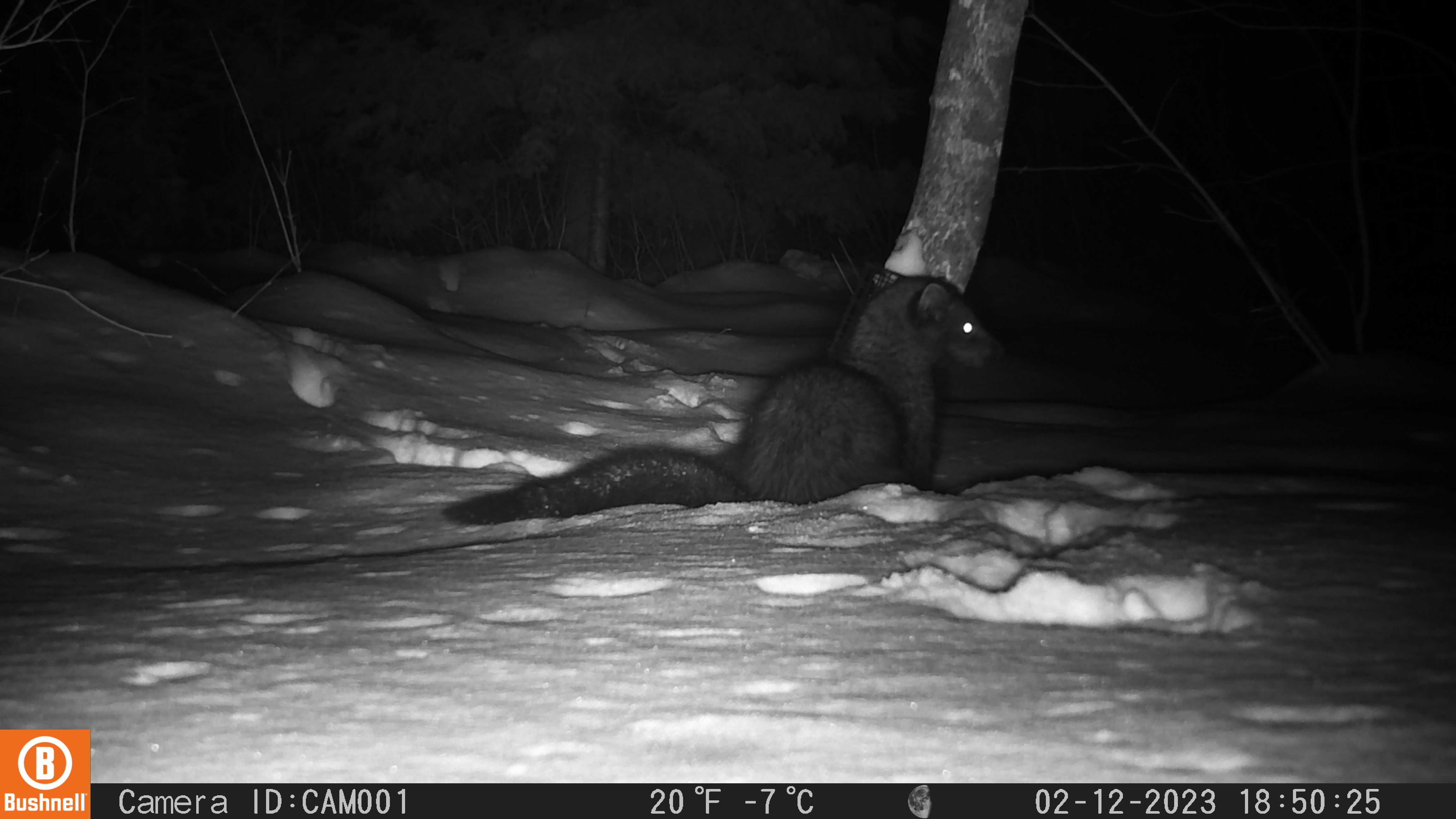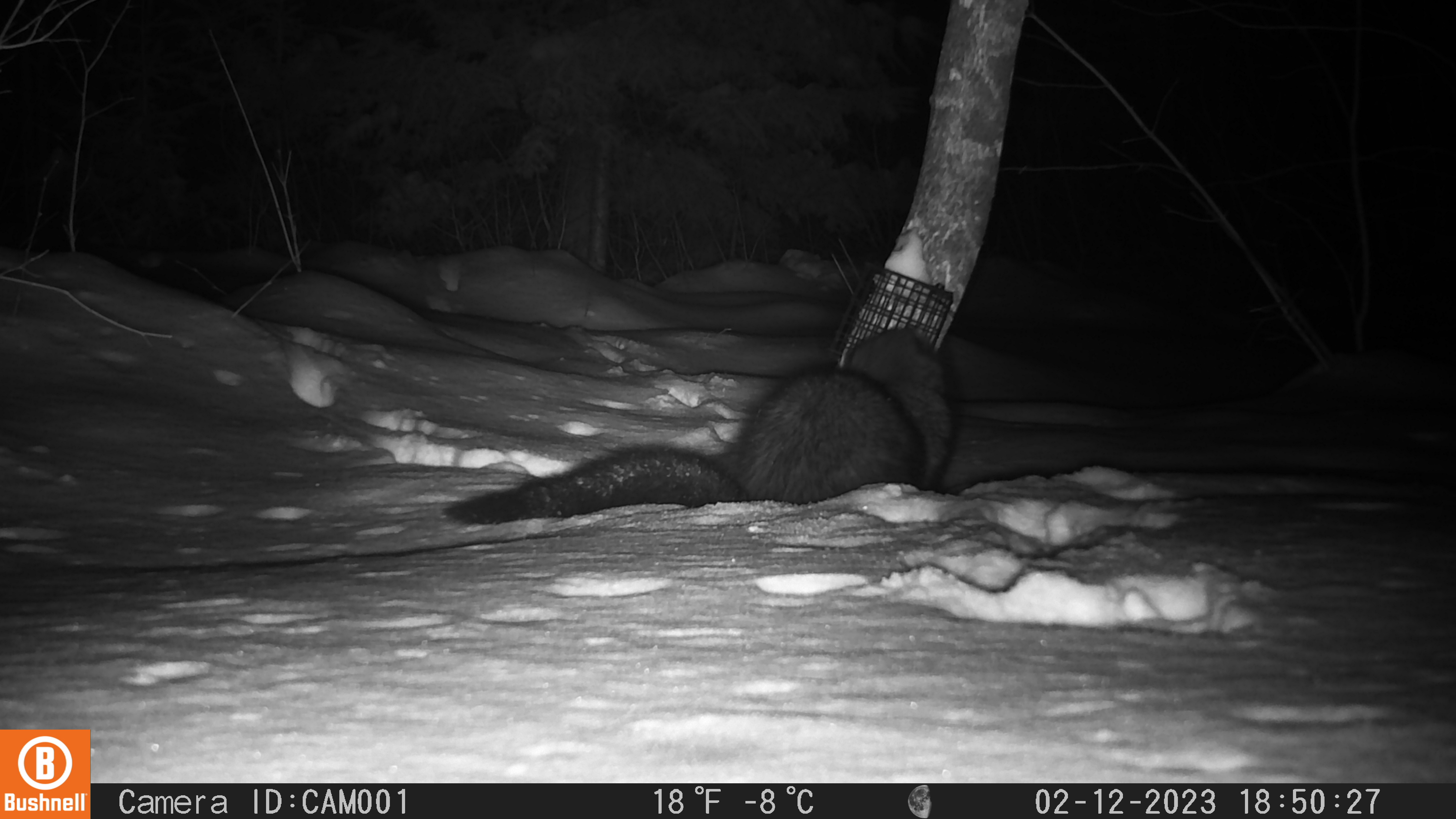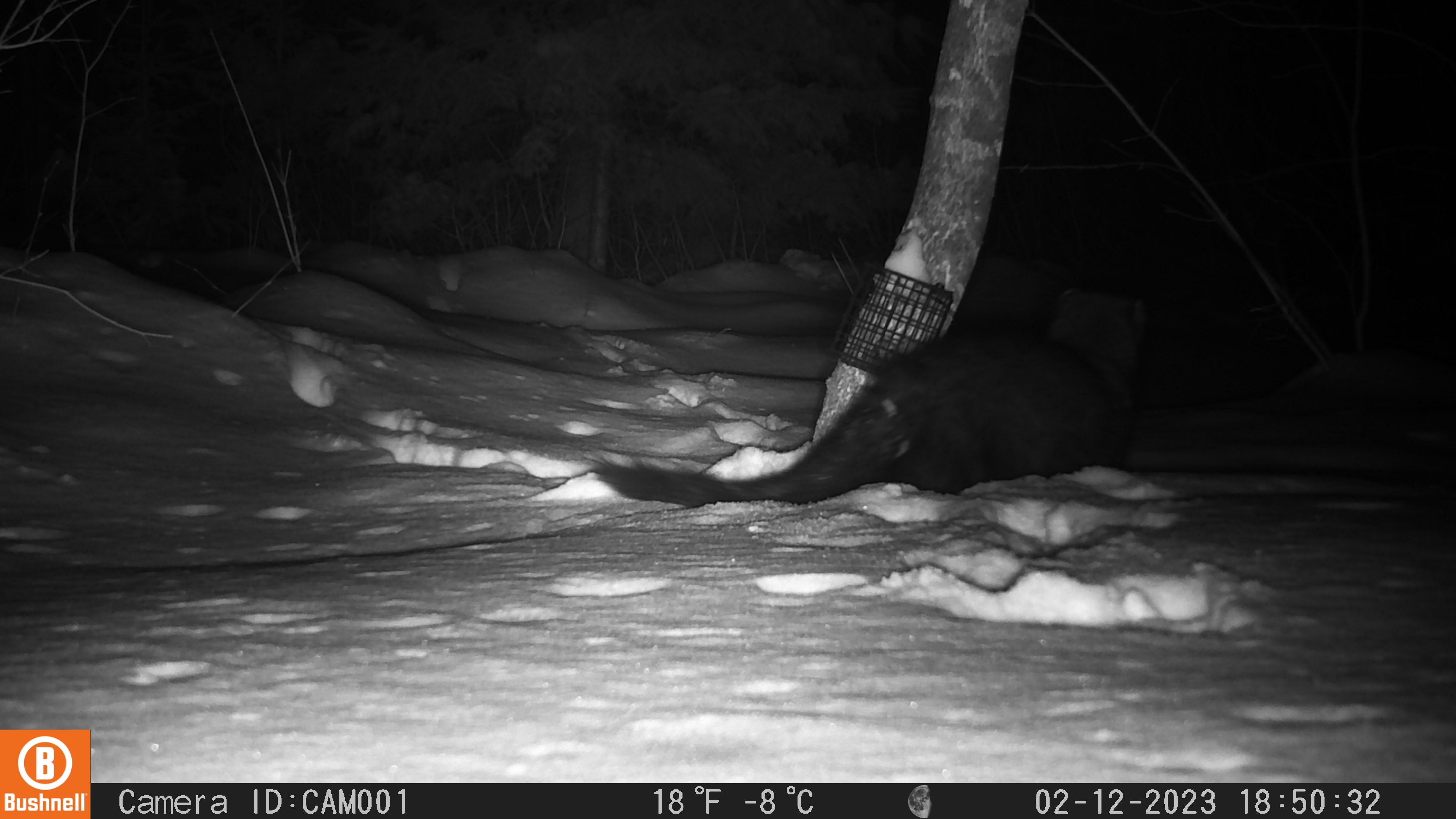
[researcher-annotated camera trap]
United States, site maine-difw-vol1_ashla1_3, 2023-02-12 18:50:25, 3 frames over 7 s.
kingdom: Animalia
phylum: Chordata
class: Mammalia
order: Carnivora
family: Mustelidae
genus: Pekania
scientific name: Pekania pennanti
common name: fisher